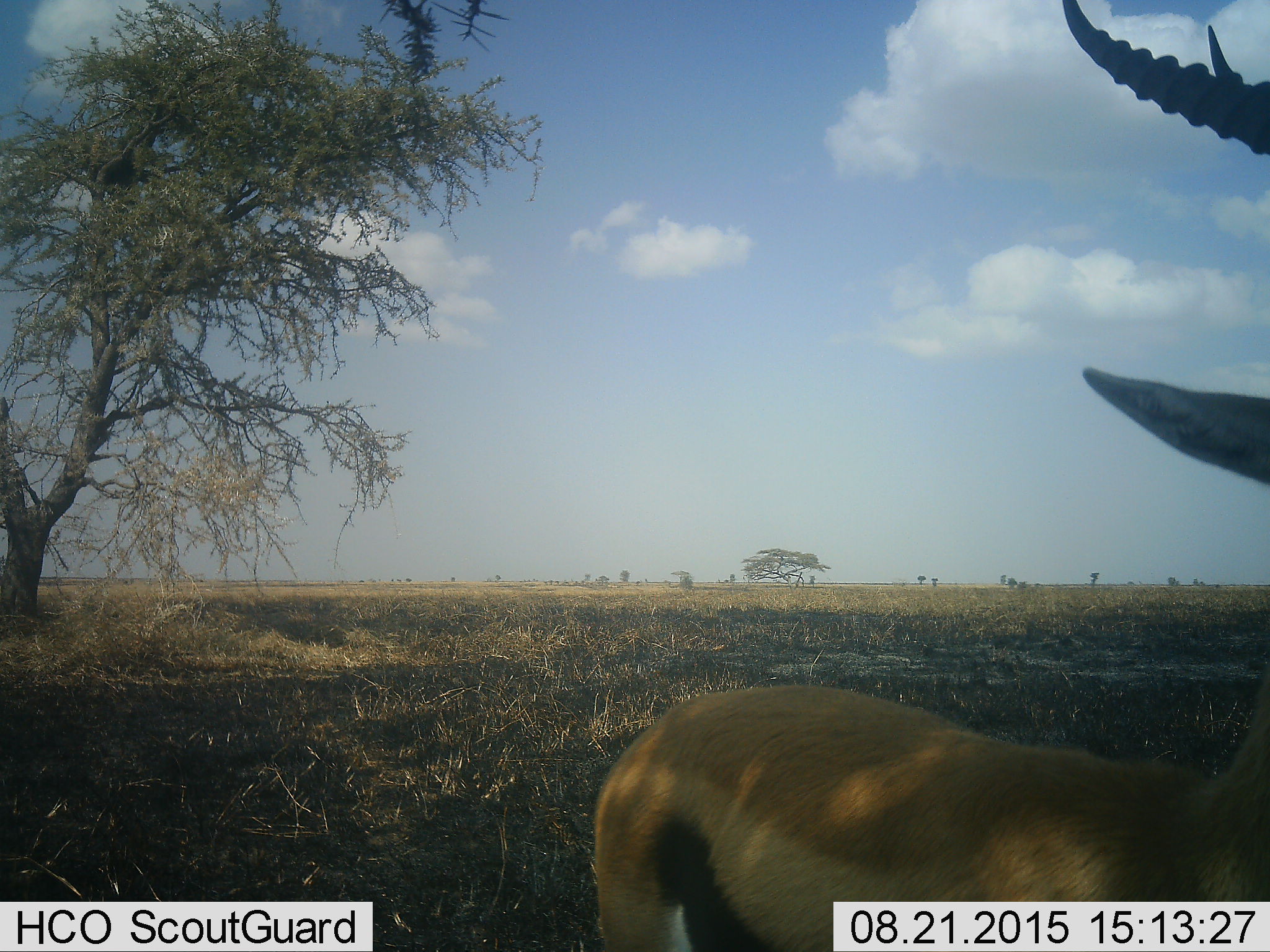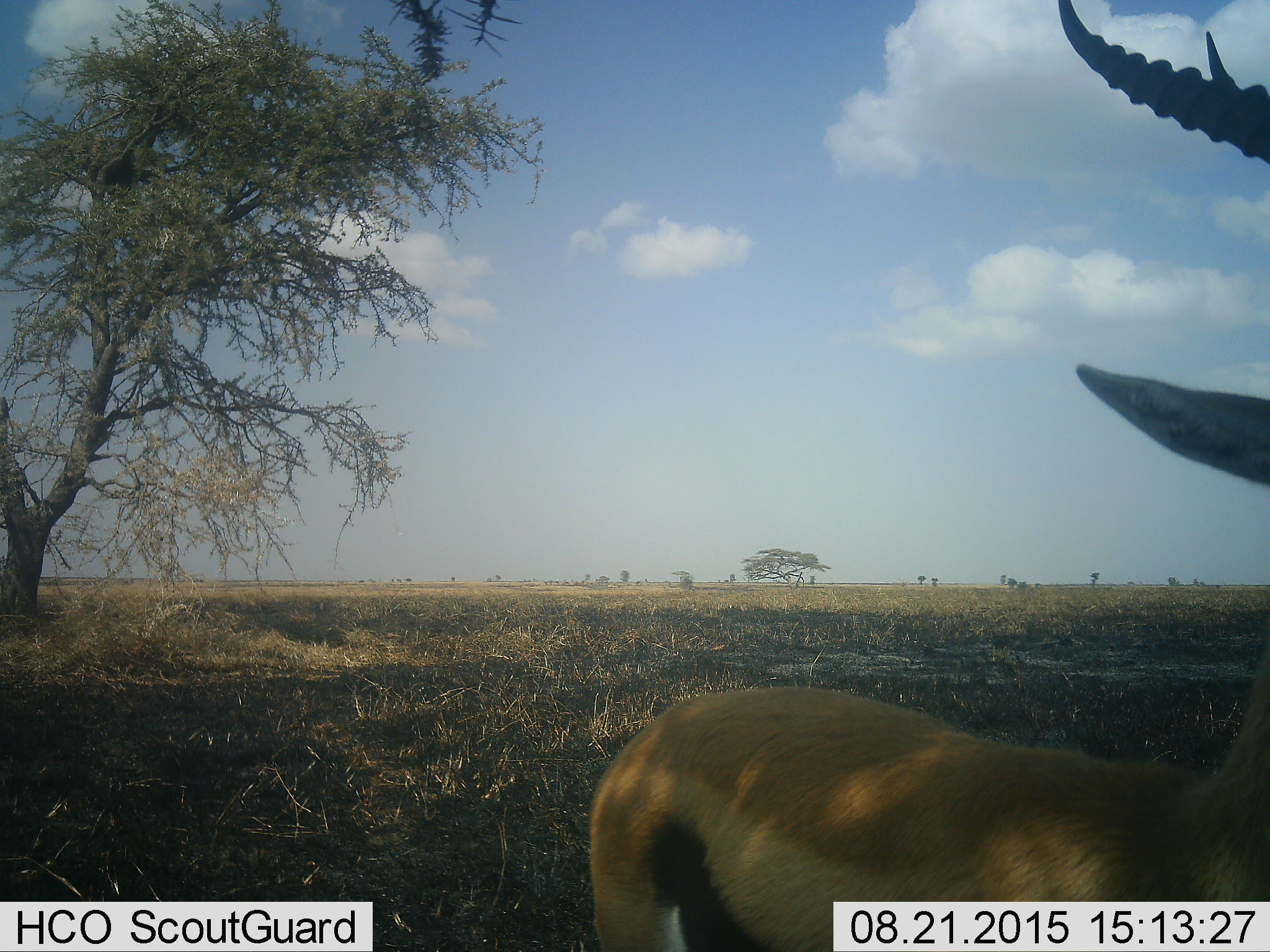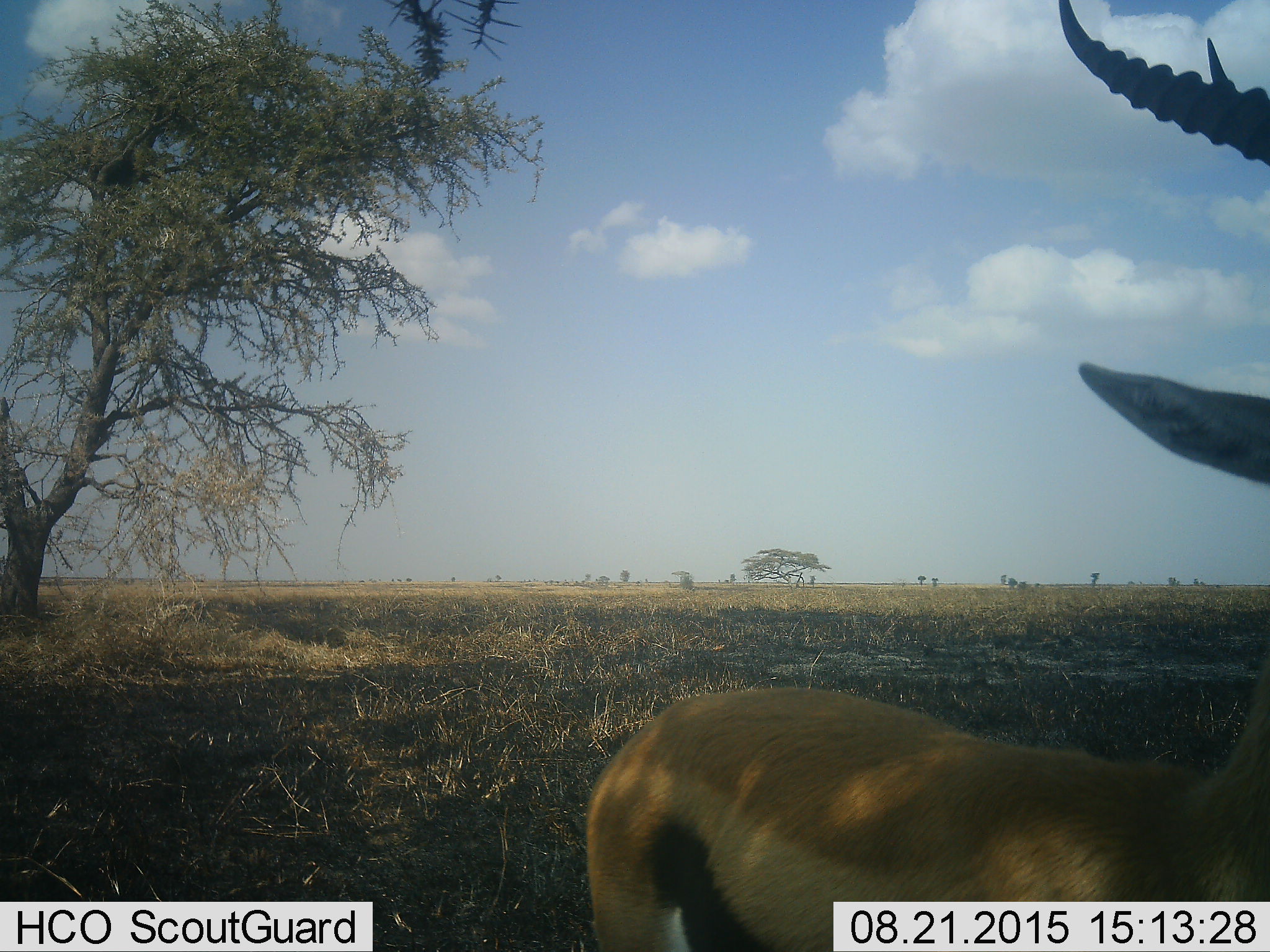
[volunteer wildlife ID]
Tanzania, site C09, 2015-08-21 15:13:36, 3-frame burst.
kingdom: Animalia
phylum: Chordata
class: Mammalia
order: Artiodactyla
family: Bovidae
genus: Eudorcas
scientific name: Eudorcas thomsonii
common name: thomson's gazelle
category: gazellethomsons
Gazellethomsons (thomson's gazelle) (Eudorcas thomsonii), count 1. Behavior (volunteer vote fractions): standing 93%, resting 0%, moving 0%, interacting 0%. Young present (vote fraction): 0%. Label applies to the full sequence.